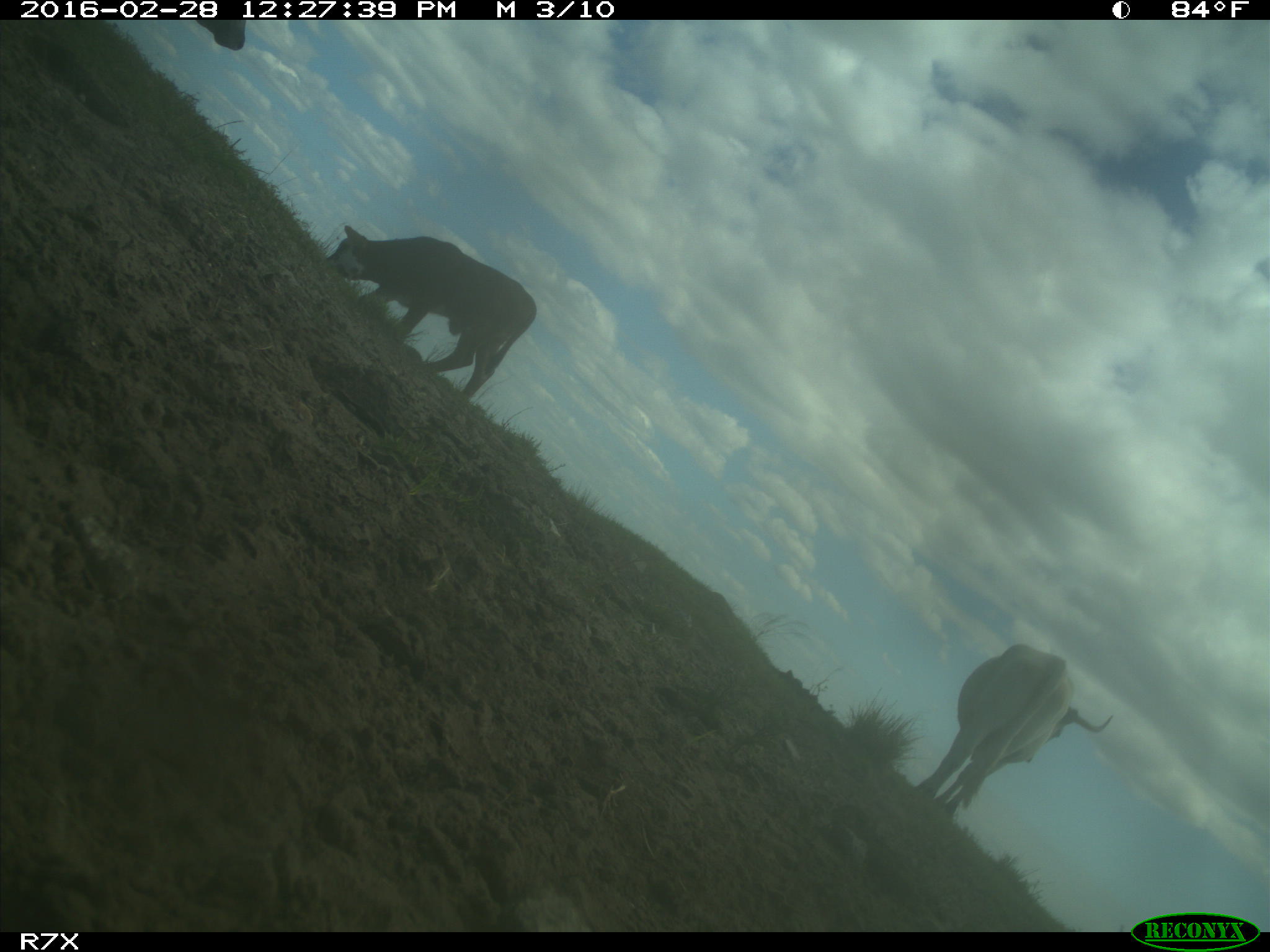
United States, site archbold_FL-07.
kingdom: Animalia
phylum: Chordata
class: Mammalia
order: Artiodactyla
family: Bovidae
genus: Bos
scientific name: Bos taurus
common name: domestic cow